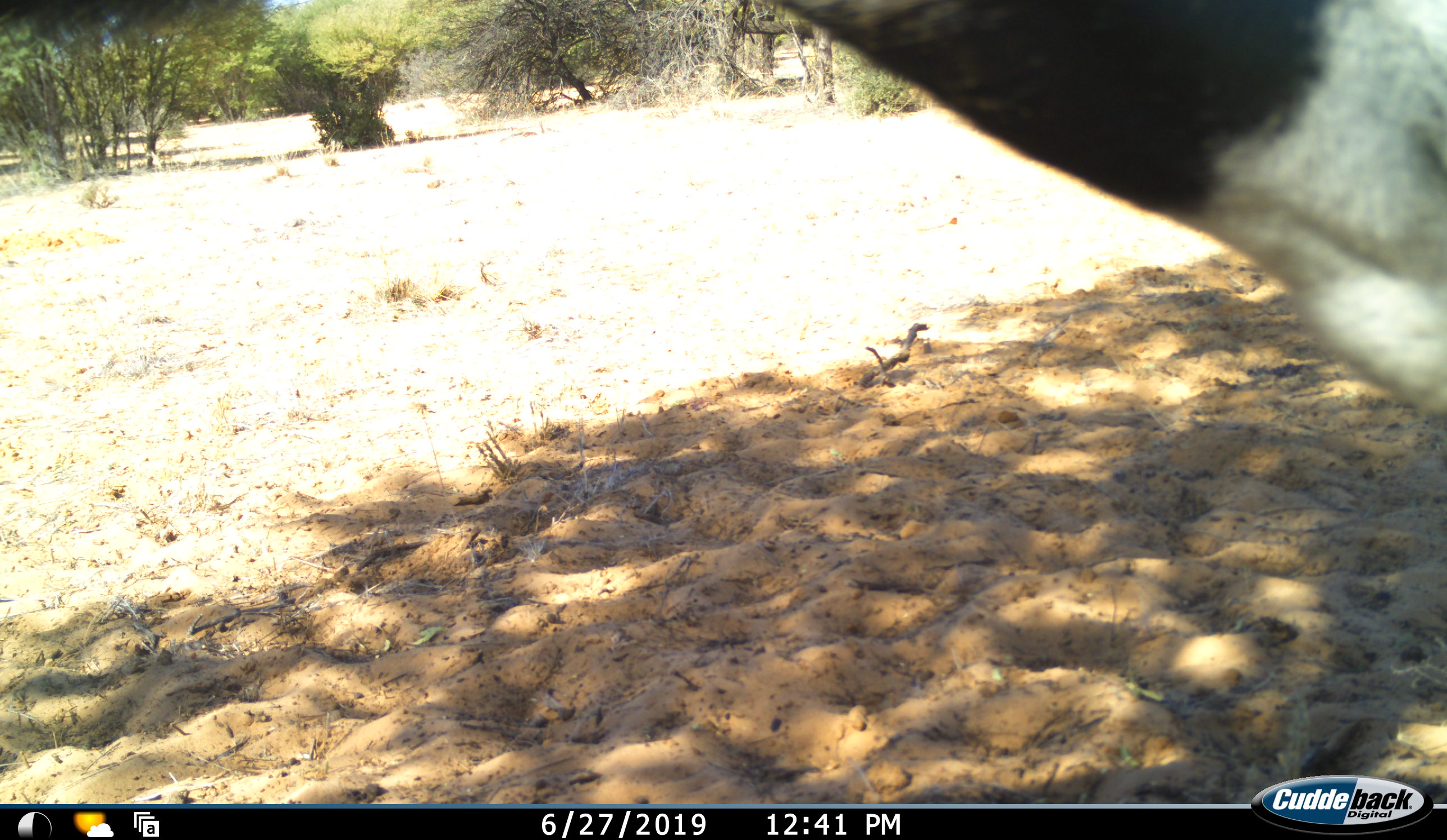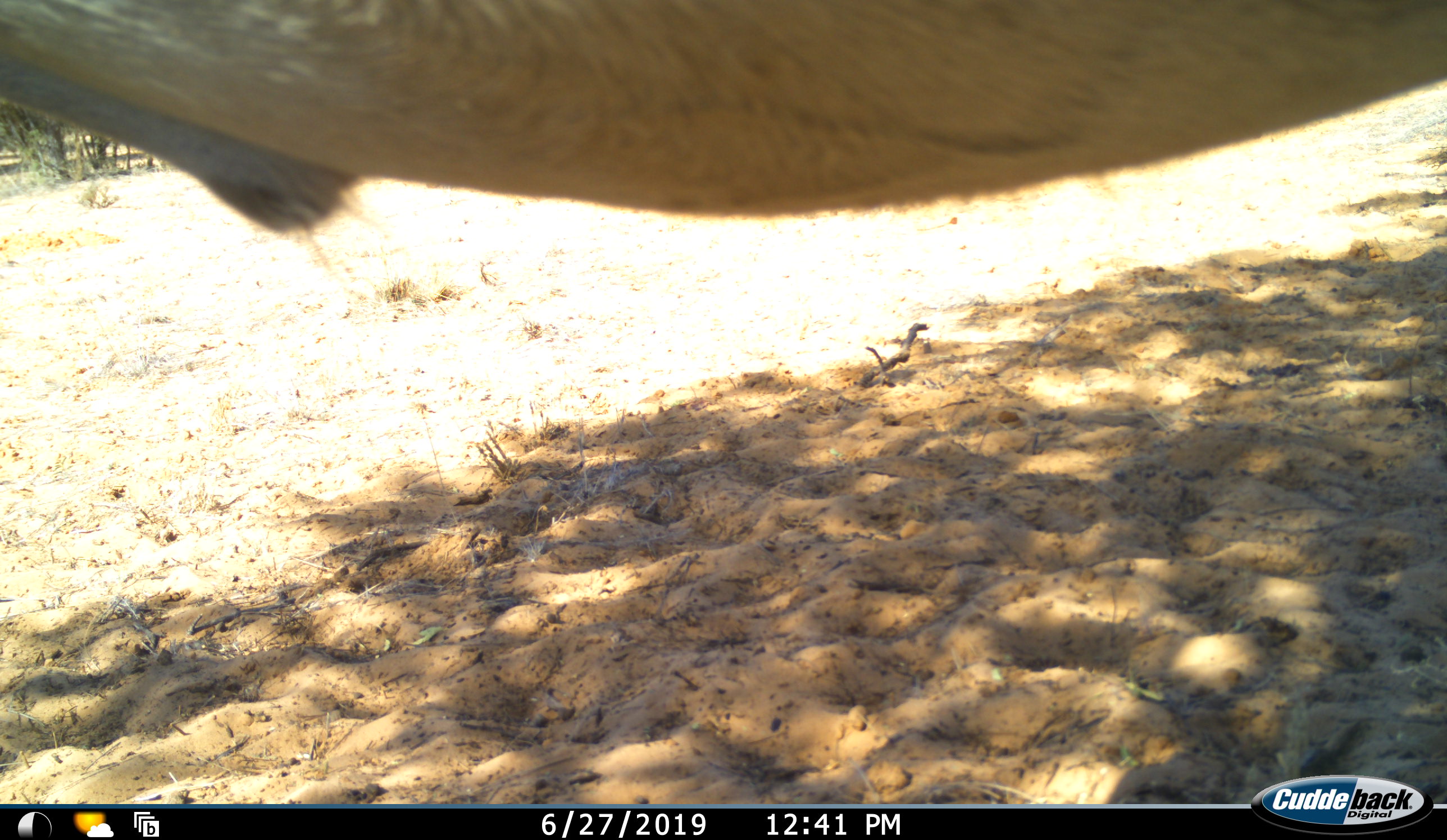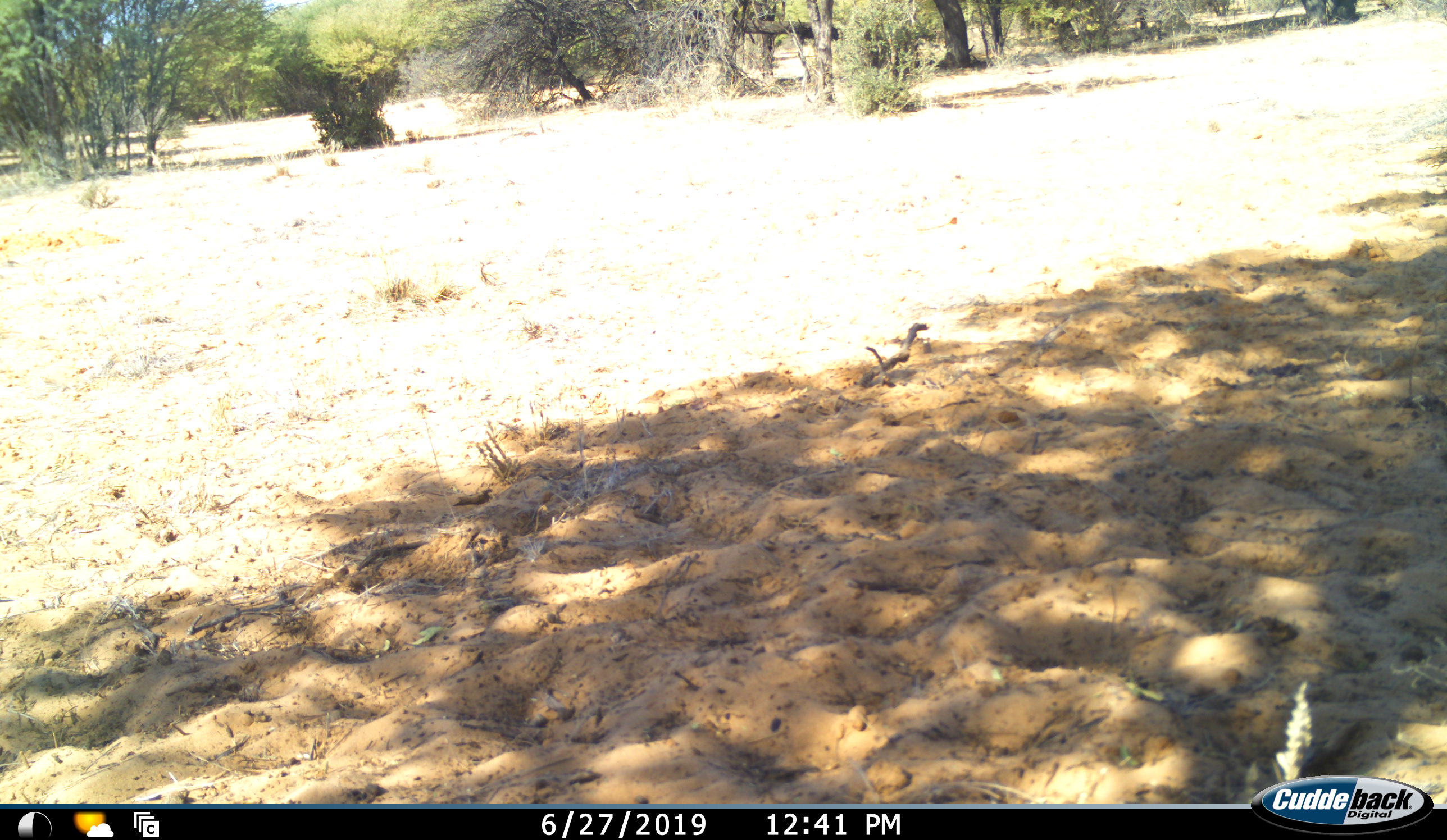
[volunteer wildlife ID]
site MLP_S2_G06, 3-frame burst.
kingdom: Animalia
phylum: Chordata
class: Mammalia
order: Artiodactyla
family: Bovidae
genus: Oryx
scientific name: Oryx gazella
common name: gemsbok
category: oryx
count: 1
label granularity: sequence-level